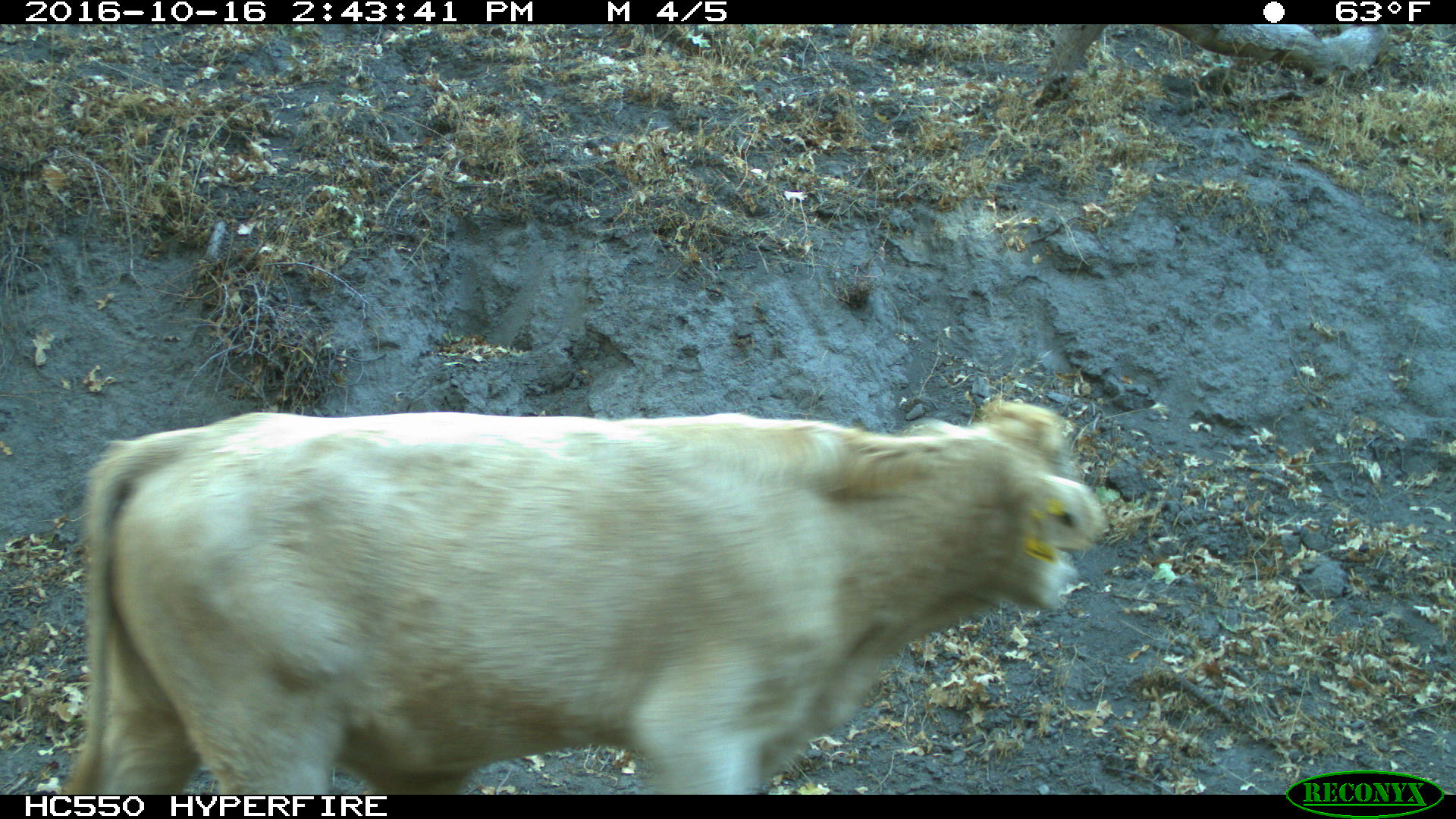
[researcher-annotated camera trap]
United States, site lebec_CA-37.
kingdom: Animalia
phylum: Chordata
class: Mammalia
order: Artiodactyla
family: Bovidae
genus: Bos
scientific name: Bos taurus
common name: domestic cow